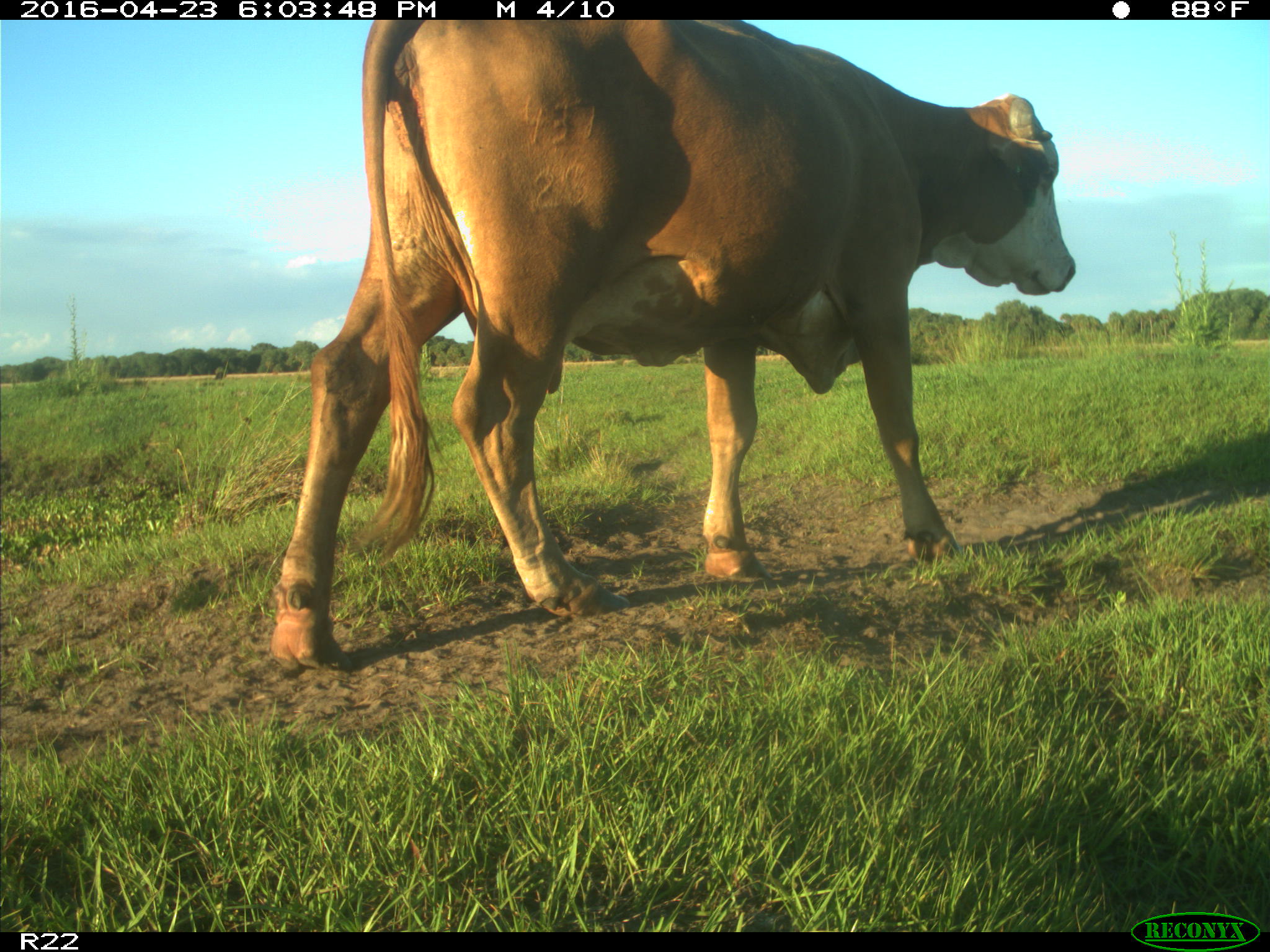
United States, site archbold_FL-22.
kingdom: Animalia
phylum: Chordata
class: Mammalia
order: Artiodactyla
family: Bovidae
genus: Bos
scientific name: Bos taurus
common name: domestic cow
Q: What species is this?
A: Bos taurus (domestic cow).